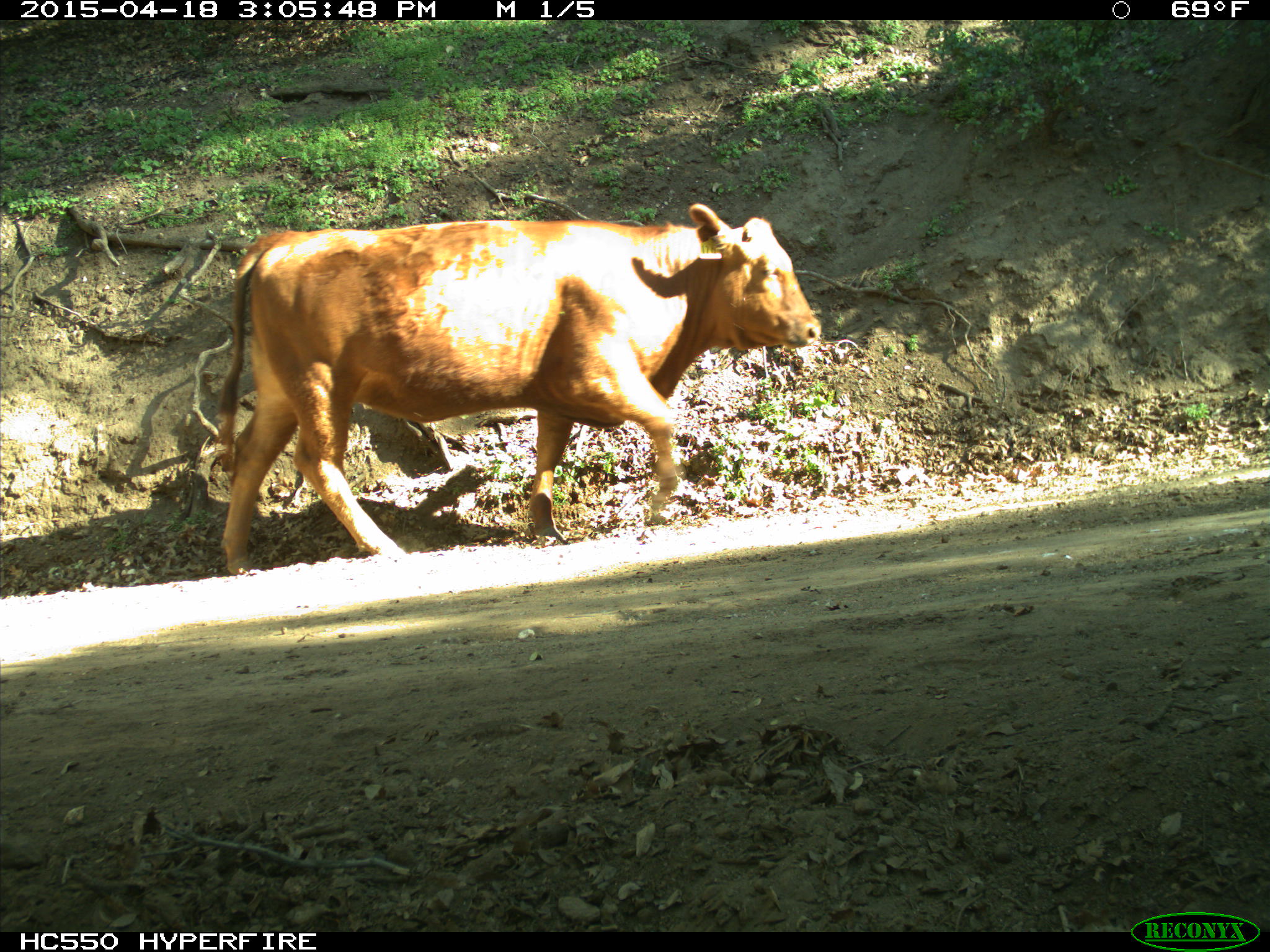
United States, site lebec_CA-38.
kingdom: Animalia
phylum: Chordata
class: Mammalia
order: Artiodactyla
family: Bovidae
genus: Bos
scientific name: Bos taurus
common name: domestic cow